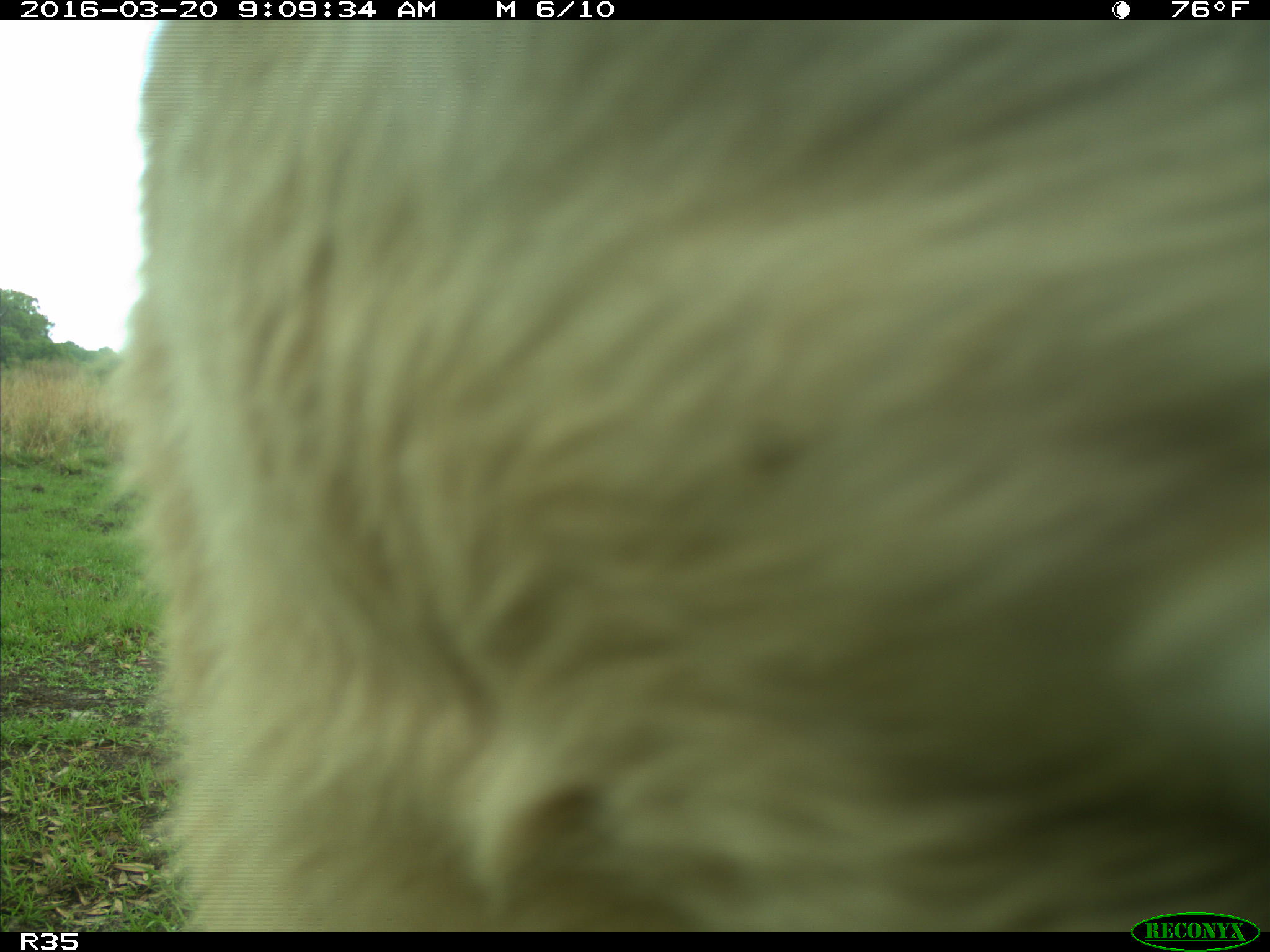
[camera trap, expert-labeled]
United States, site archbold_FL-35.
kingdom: Animalia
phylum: Chordata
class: Mammalia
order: Artiodactyla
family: Bovidae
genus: Bos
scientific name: Bos taurus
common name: domestic cow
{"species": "Bos taurus (domestic cow)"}